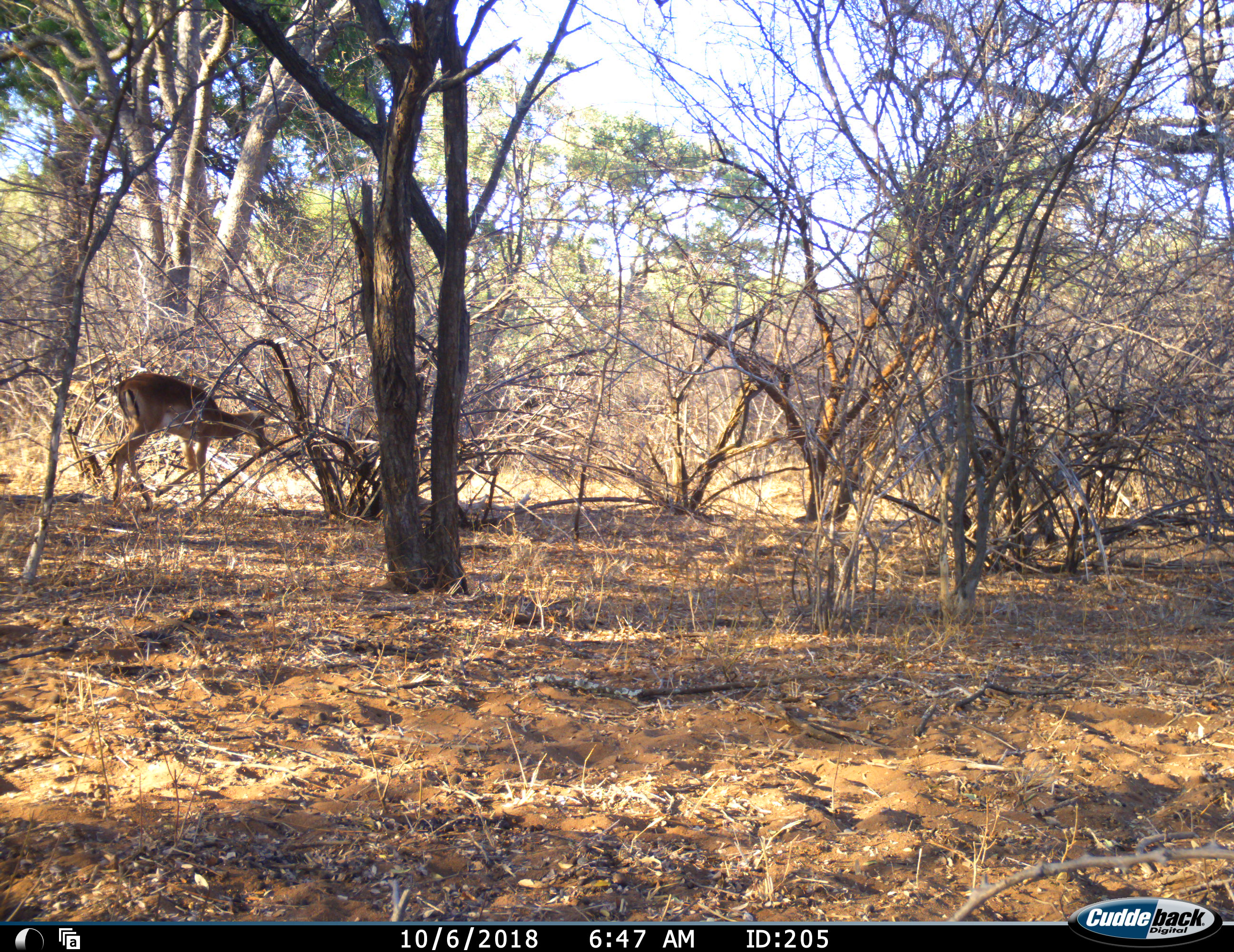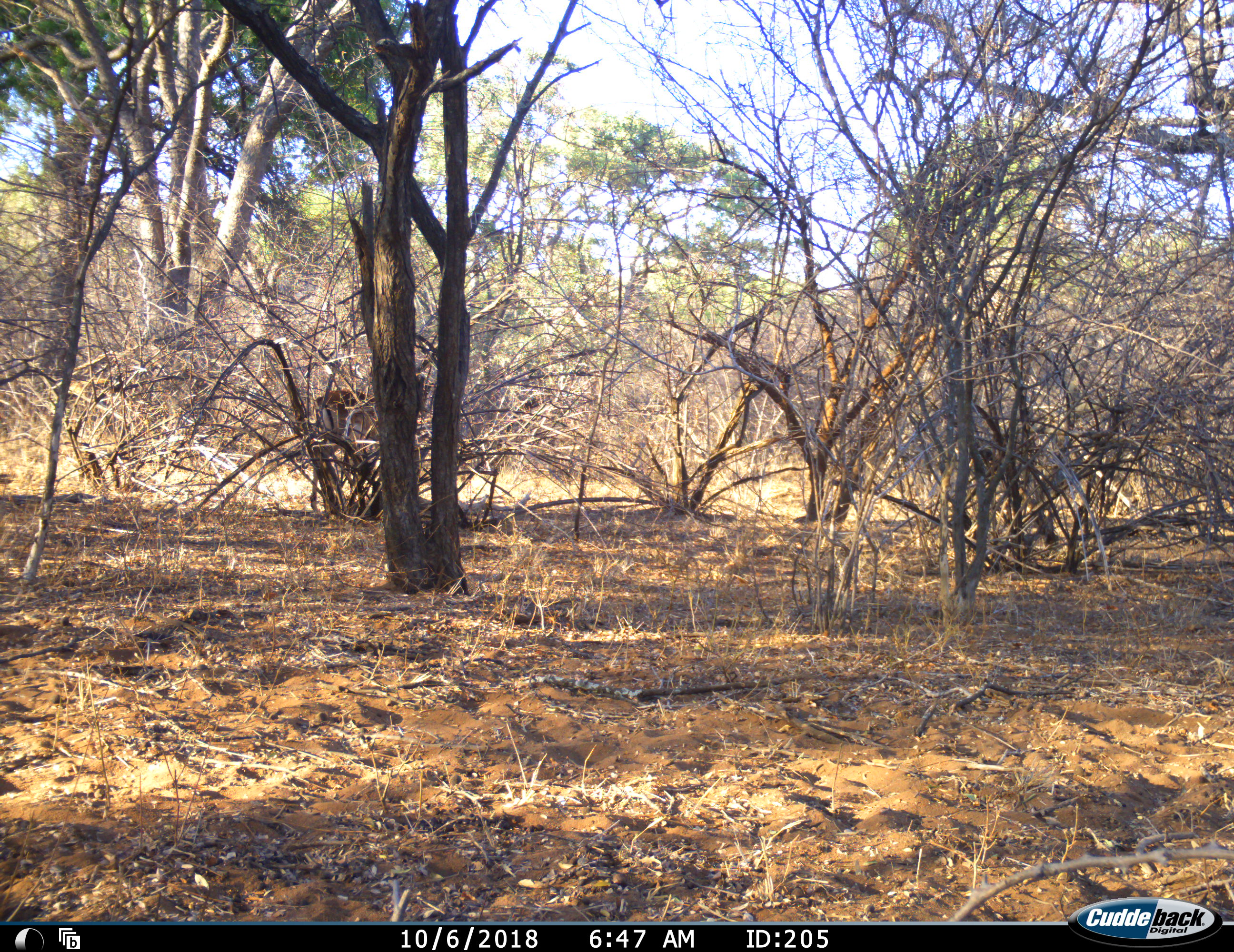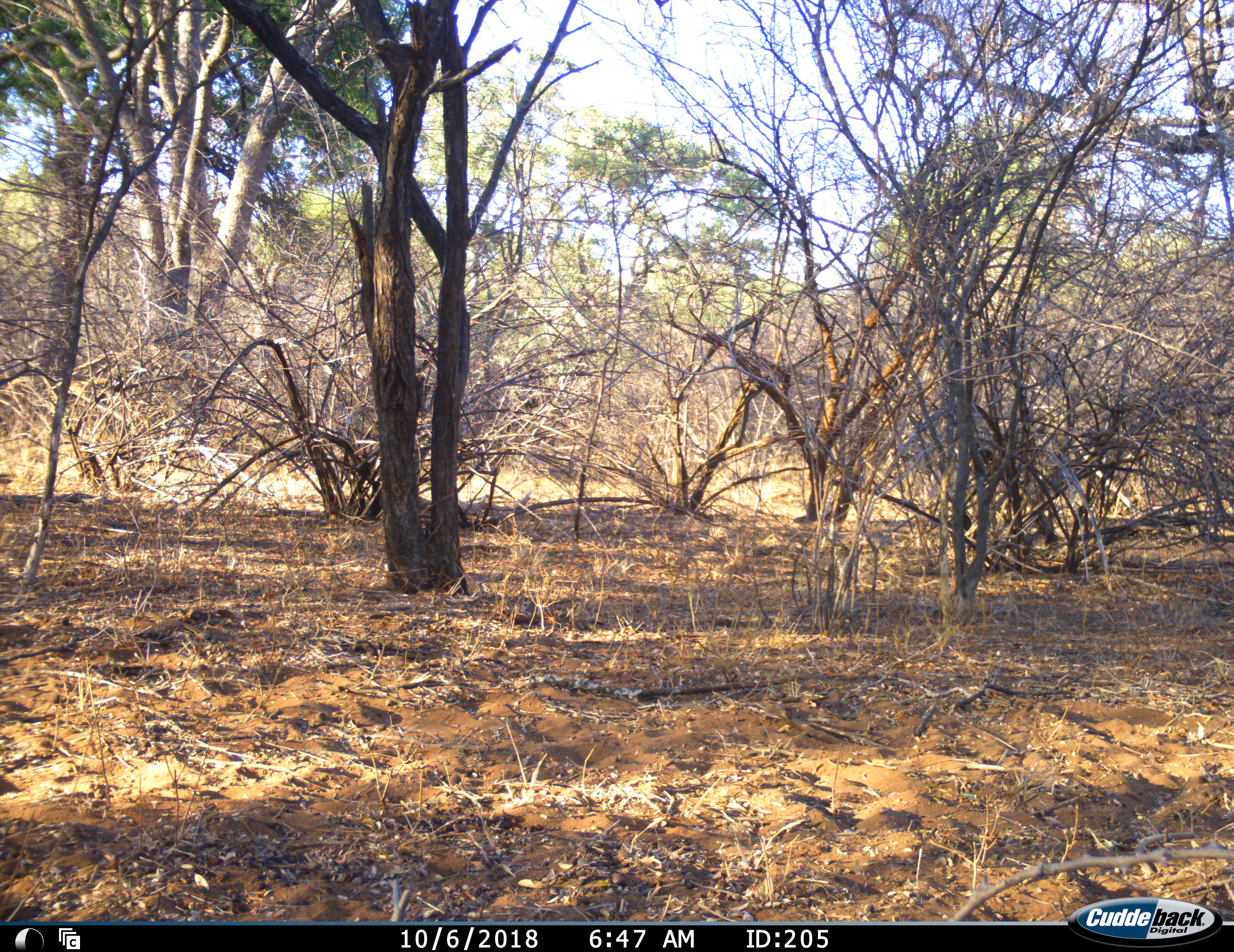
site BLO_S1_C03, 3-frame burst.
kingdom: Animalia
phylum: Chordata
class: Mammalia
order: Artiodactyla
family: Bovidae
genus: Aepyceros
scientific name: Aepyceros melampus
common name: impala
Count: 1.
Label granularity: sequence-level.